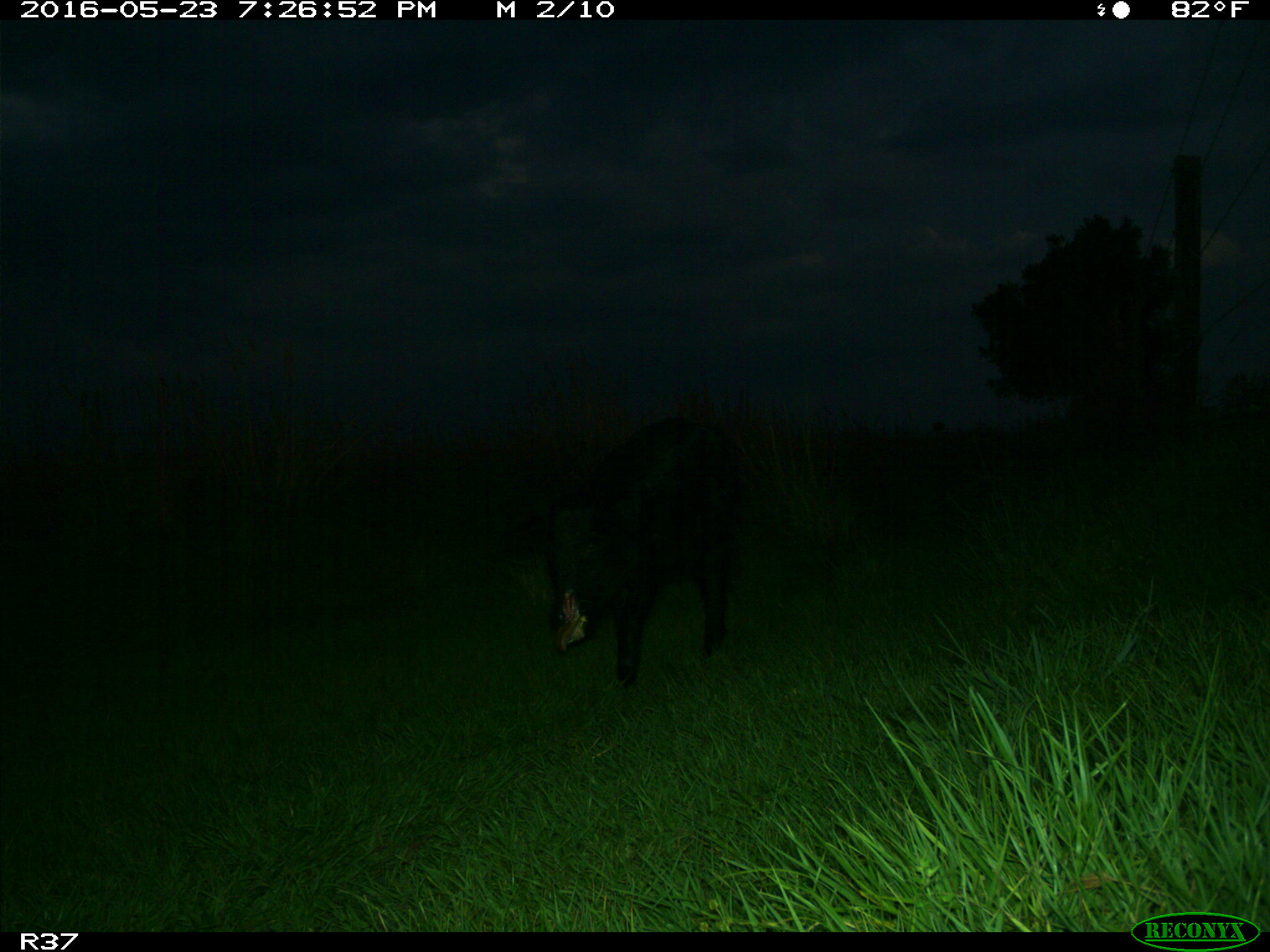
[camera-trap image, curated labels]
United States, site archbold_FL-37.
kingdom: Animalia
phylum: Chordata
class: Mammalia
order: Artiodactyla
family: Suidae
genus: Sus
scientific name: Sus scrofa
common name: wild boar